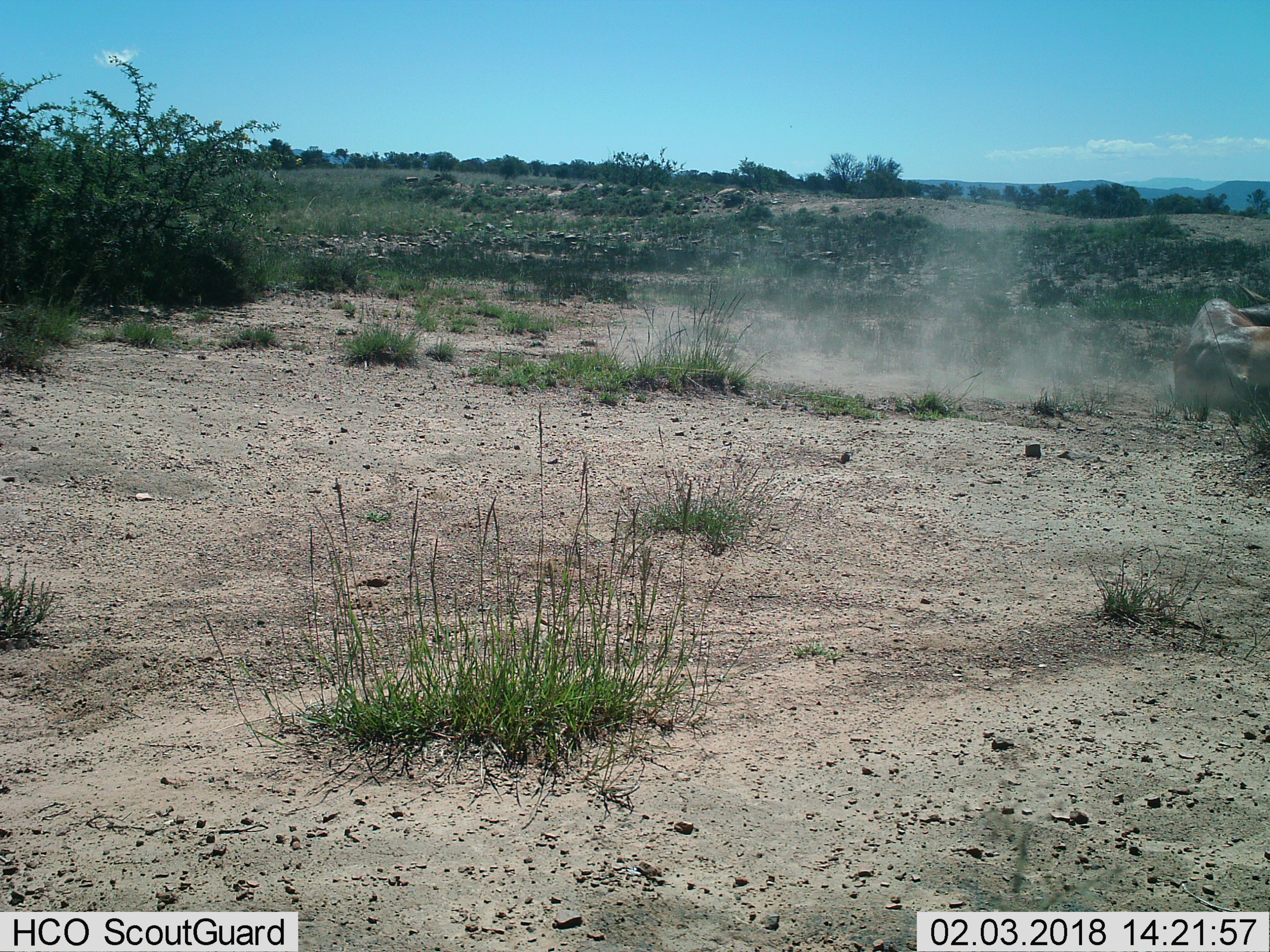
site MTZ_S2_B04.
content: unidentified animal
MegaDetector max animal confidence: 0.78